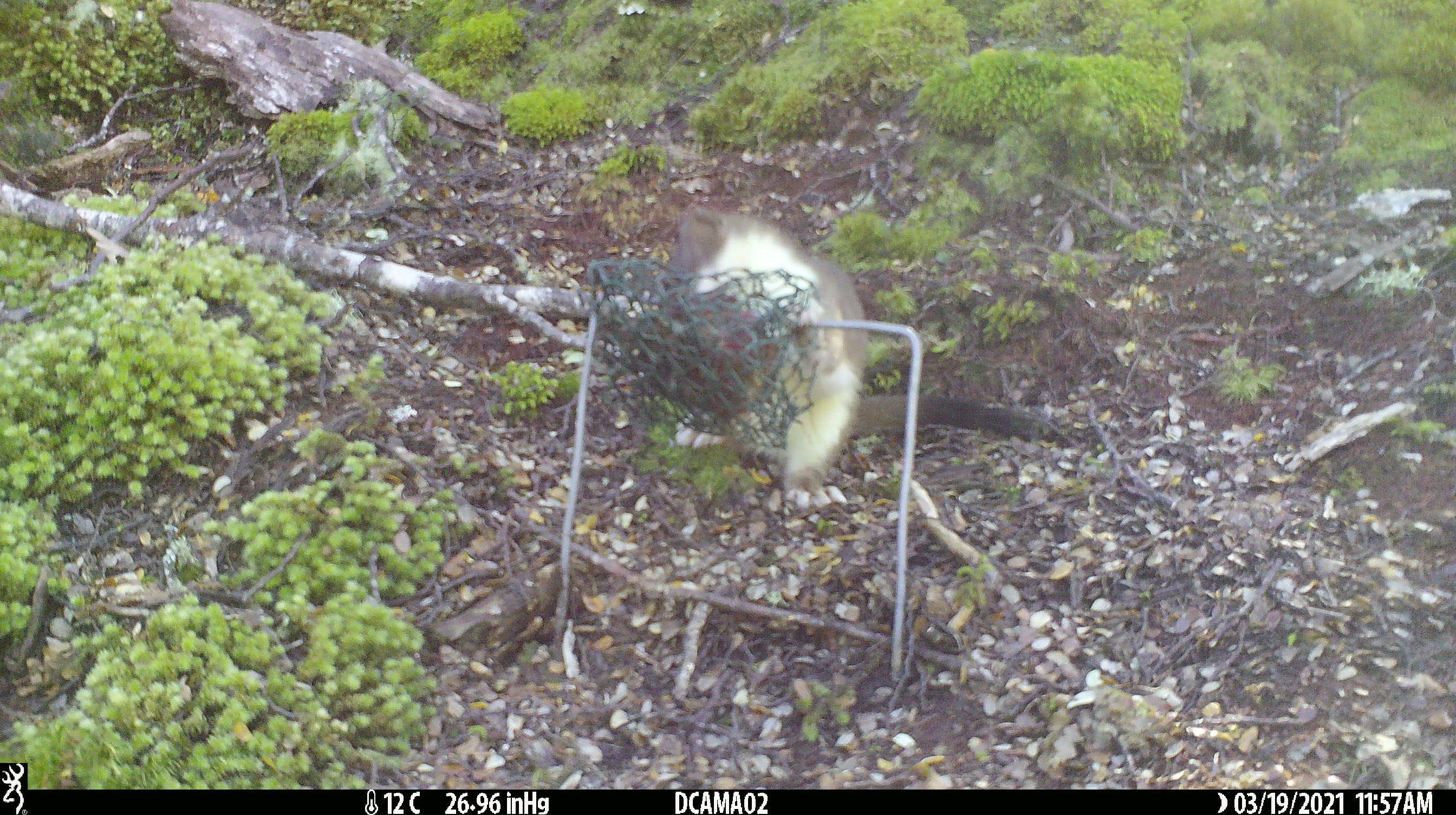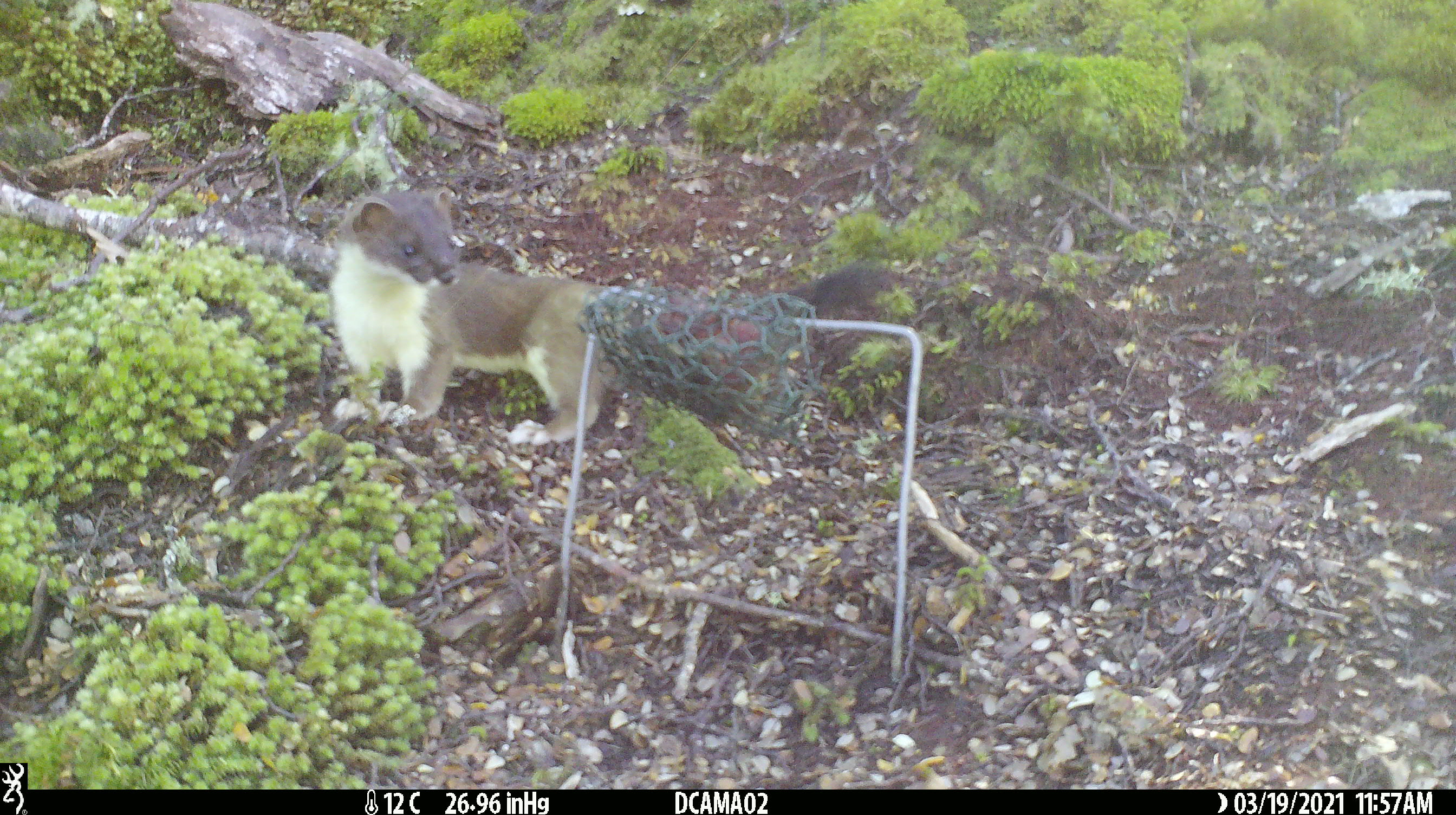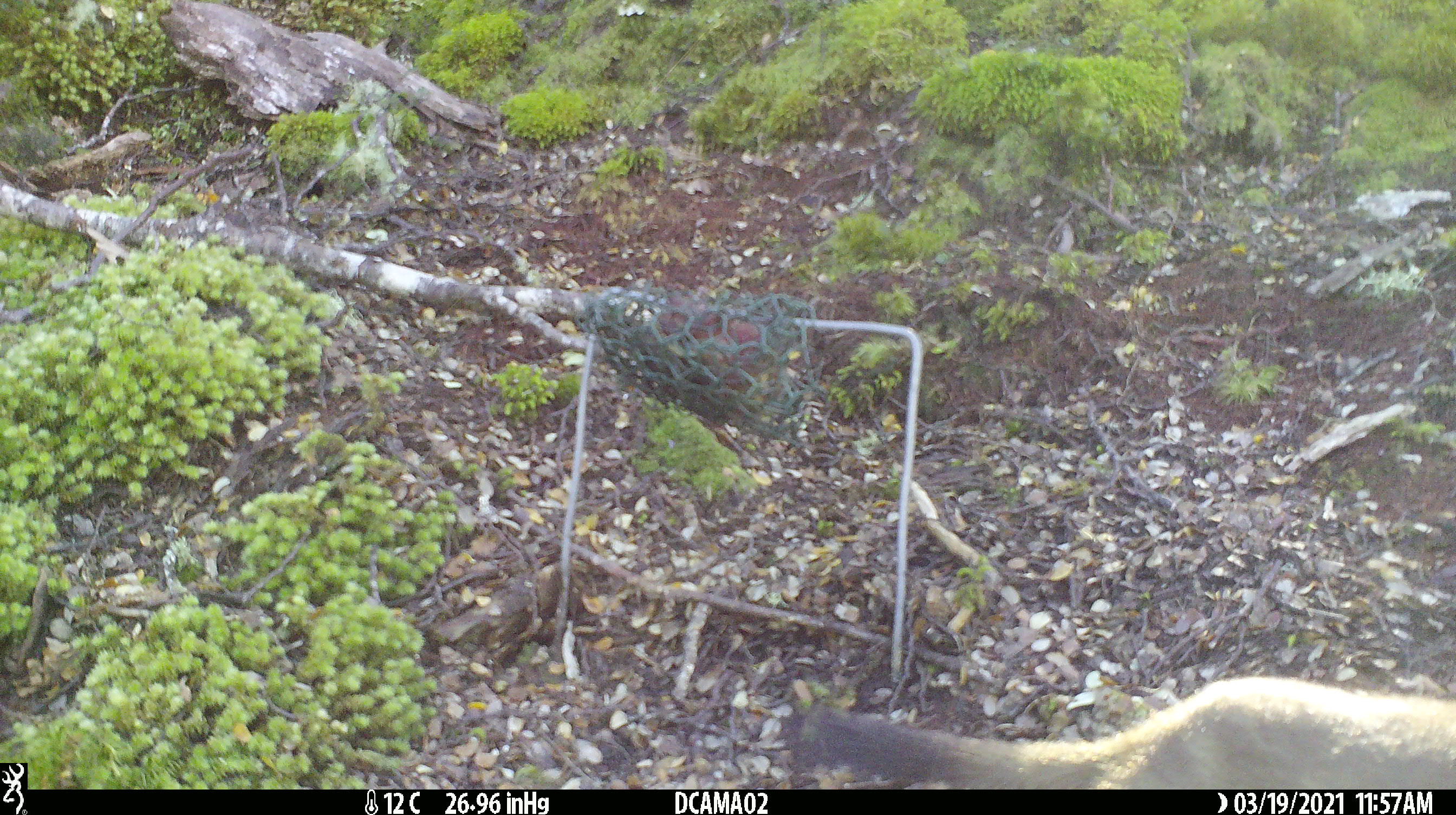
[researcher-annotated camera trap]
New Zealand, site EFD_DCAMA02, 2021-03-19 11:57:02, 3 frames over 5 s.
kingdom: Animalia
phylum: Chordata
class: Mammalia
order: Carnivora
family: Mustelidae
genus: Mustela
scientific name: Mustela erminea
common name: stoat